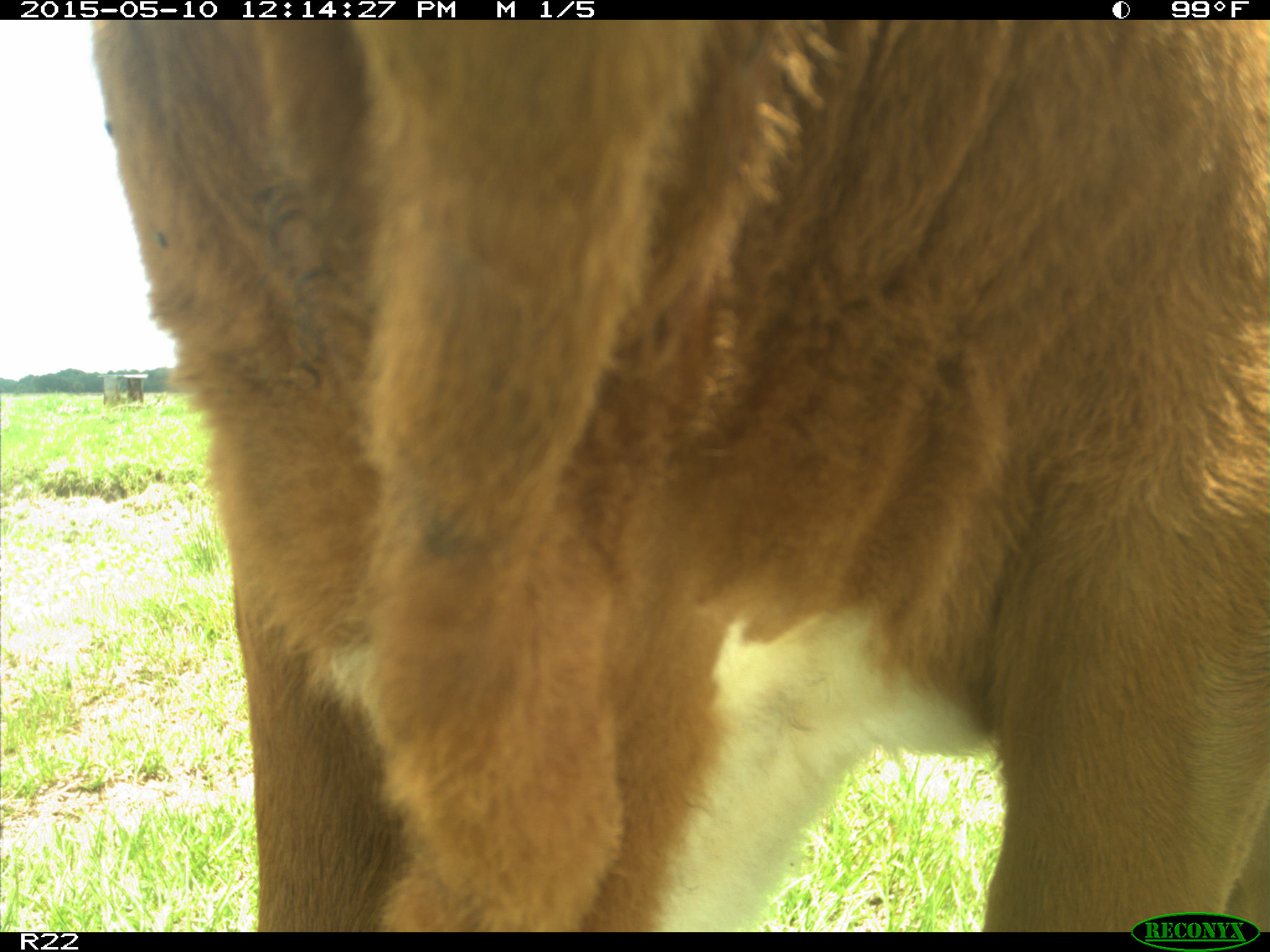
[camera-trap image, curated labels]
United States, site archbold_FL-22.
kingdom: Animalia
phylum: Chordata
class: Mammalia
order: Artiodactyla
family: Bovidae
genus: Bos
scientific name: Bos taurus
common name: domestic cow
Bos taurus (domestic cow).